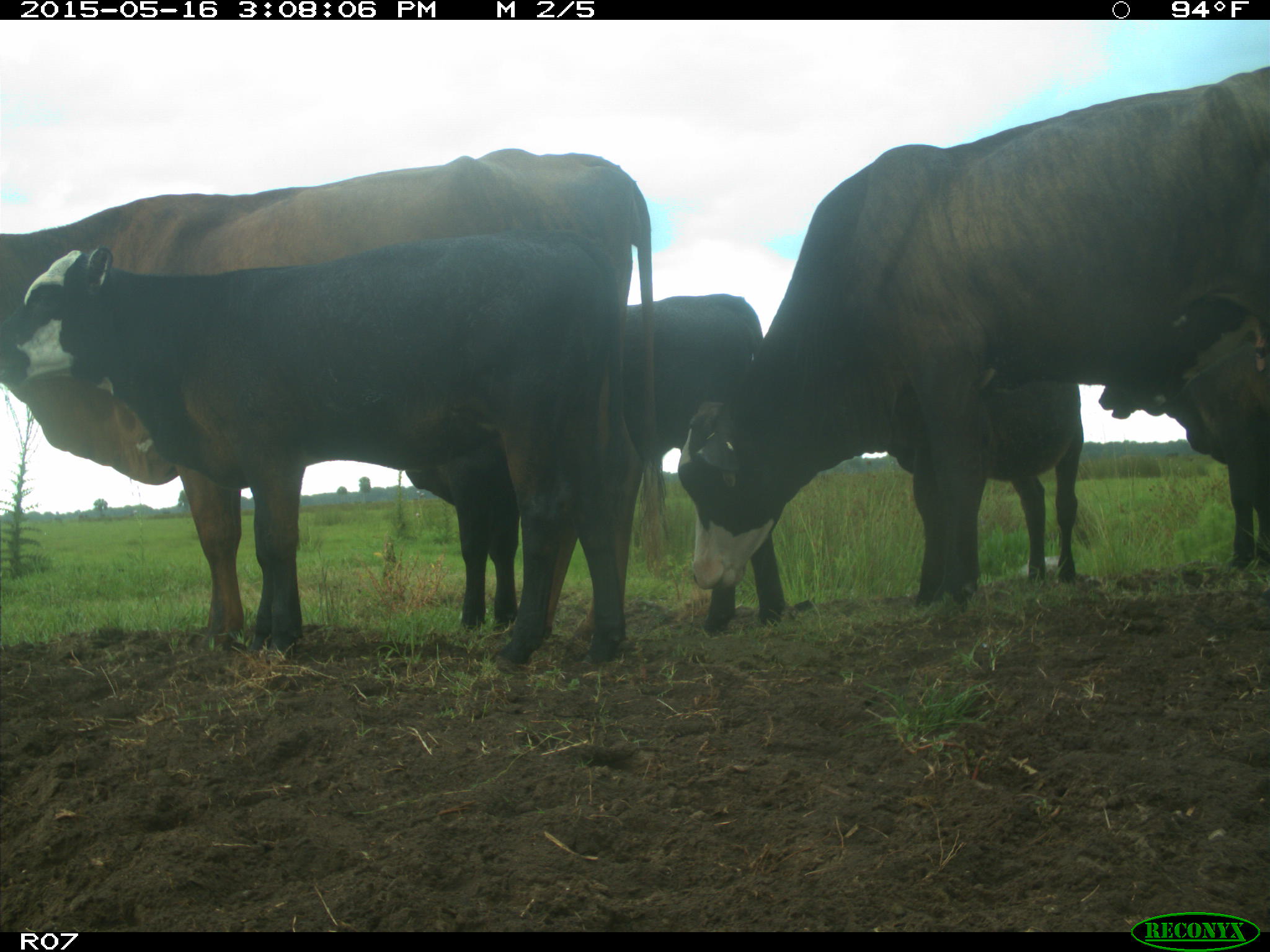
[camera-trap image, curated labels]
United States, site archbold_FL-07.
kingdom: Animalia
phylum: Chordata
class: Mammalia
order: Artiodactyla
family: Bovidae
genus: Bos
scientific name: Bos taurus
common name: domestic cow